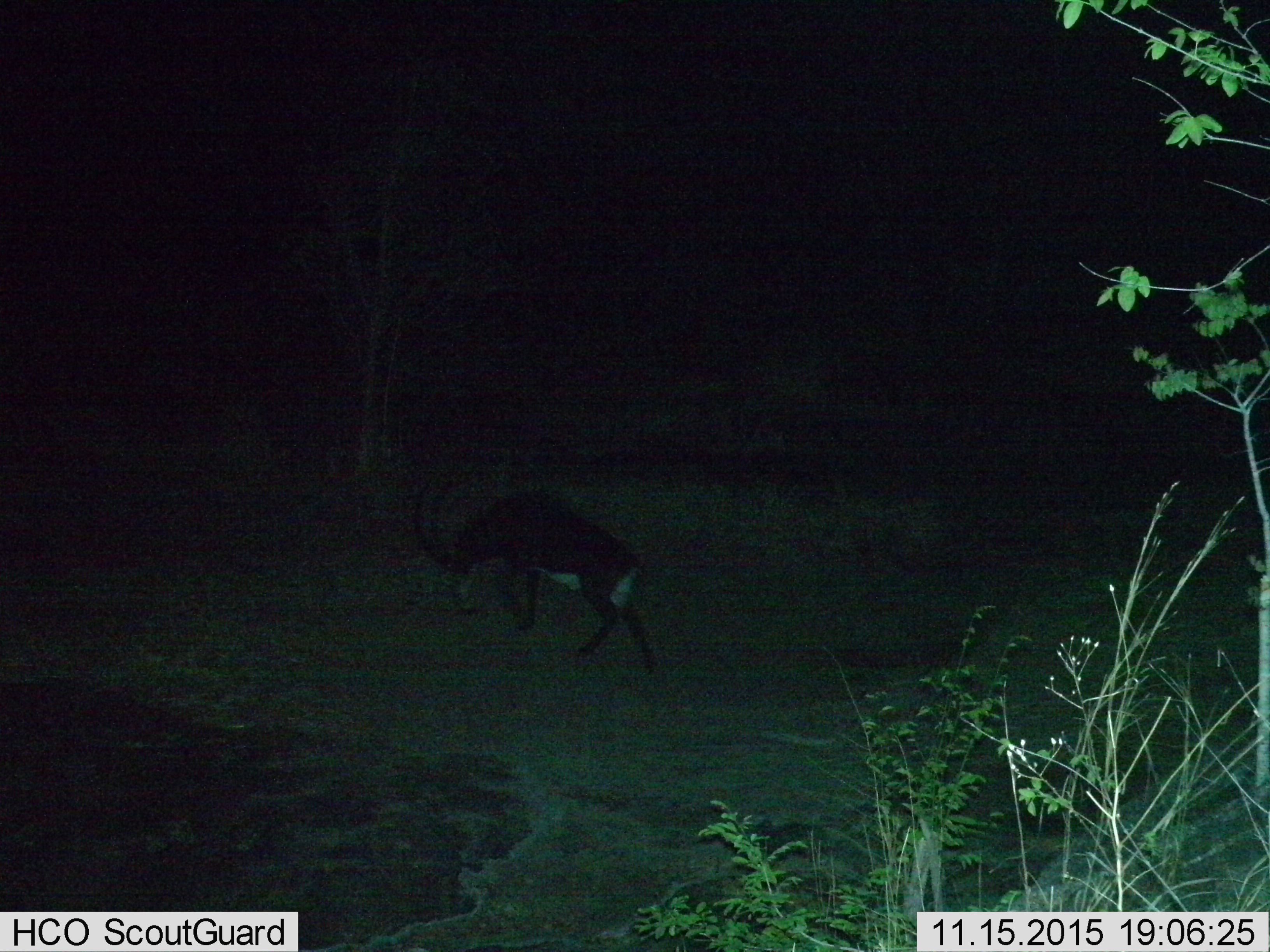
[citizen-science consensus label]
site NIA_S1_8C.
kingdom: Animalia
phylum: Chordata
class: Mammalia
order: Artiodactyla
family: Bovidae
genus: Hippotragus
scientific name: Hippotragus niger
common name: sable antelope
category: sable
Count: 1.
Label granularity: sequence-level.